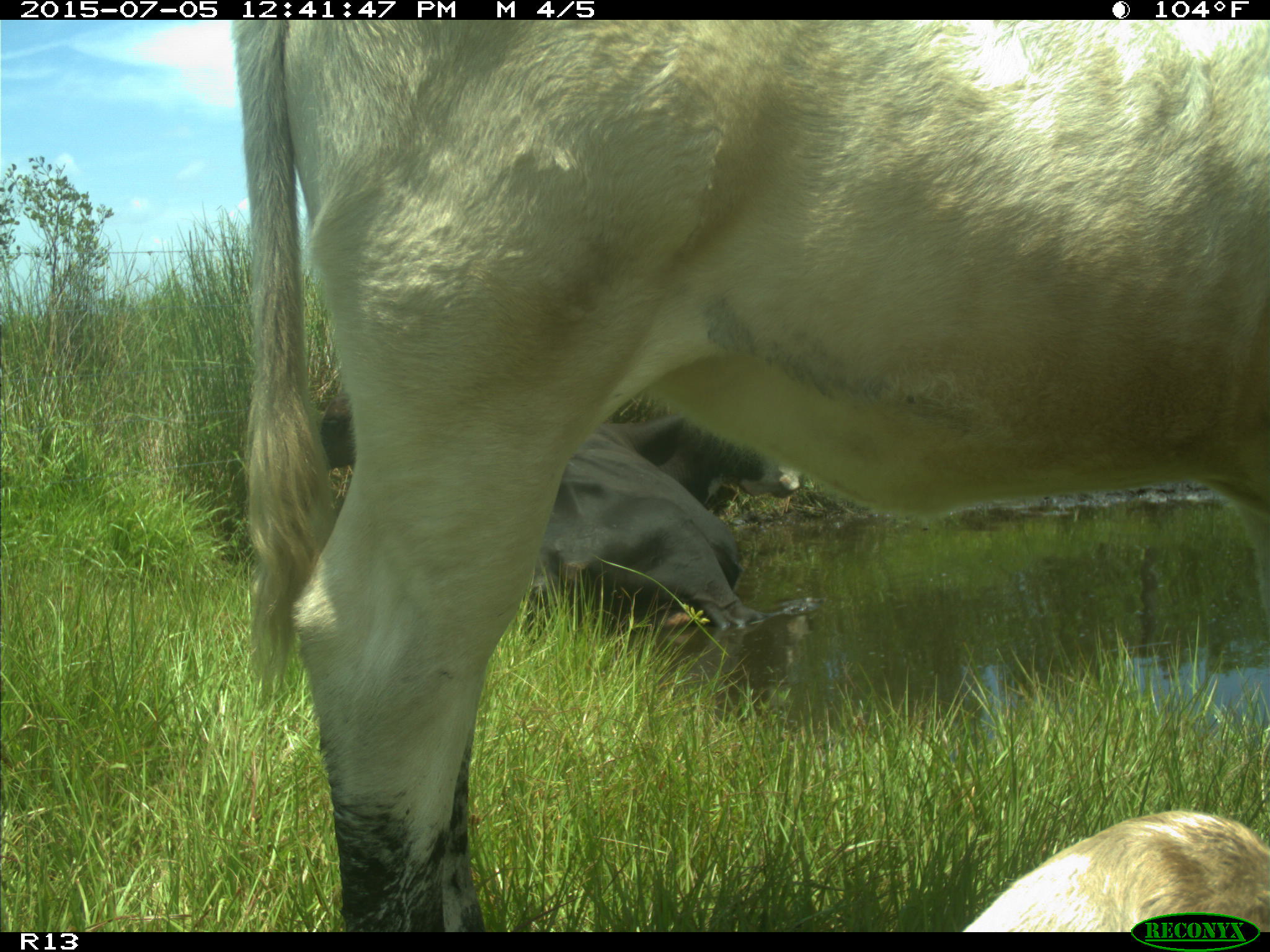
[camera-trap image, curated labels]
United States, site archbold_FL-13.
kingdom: Animalia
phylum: Chordata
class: Mammalia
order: Artiodactyla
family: Bovidae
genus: Bos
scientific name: Bos taurus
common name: domestic cow